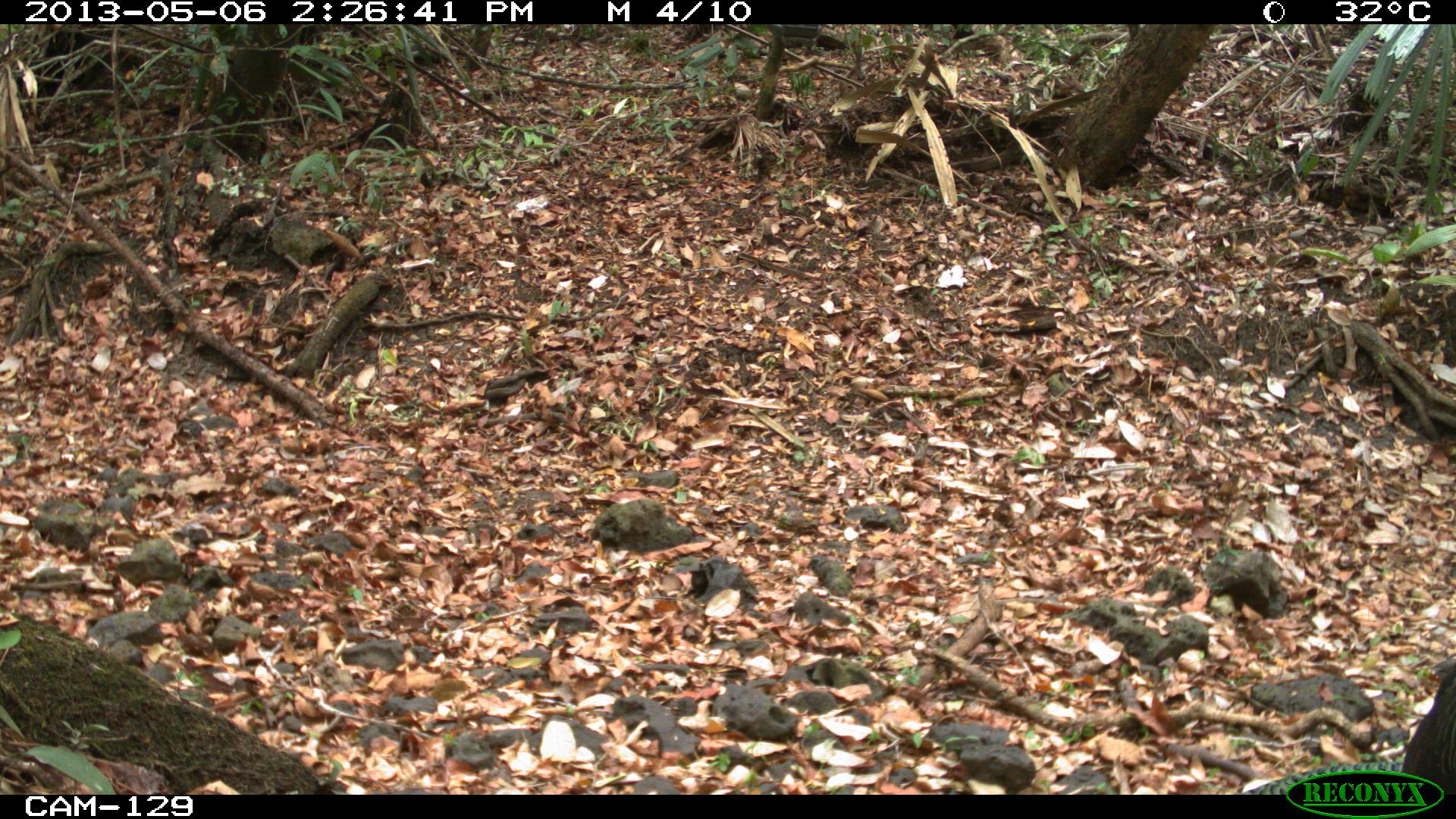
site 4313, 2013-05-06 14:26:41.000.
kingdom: Animalia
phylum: Chordata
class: Aves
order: Galliformes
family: Phasianidae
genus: Meleagris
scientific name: Meleagris ocellata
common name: ocellated turkey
Meleagris ocellata (ocellated turkey), count 4.